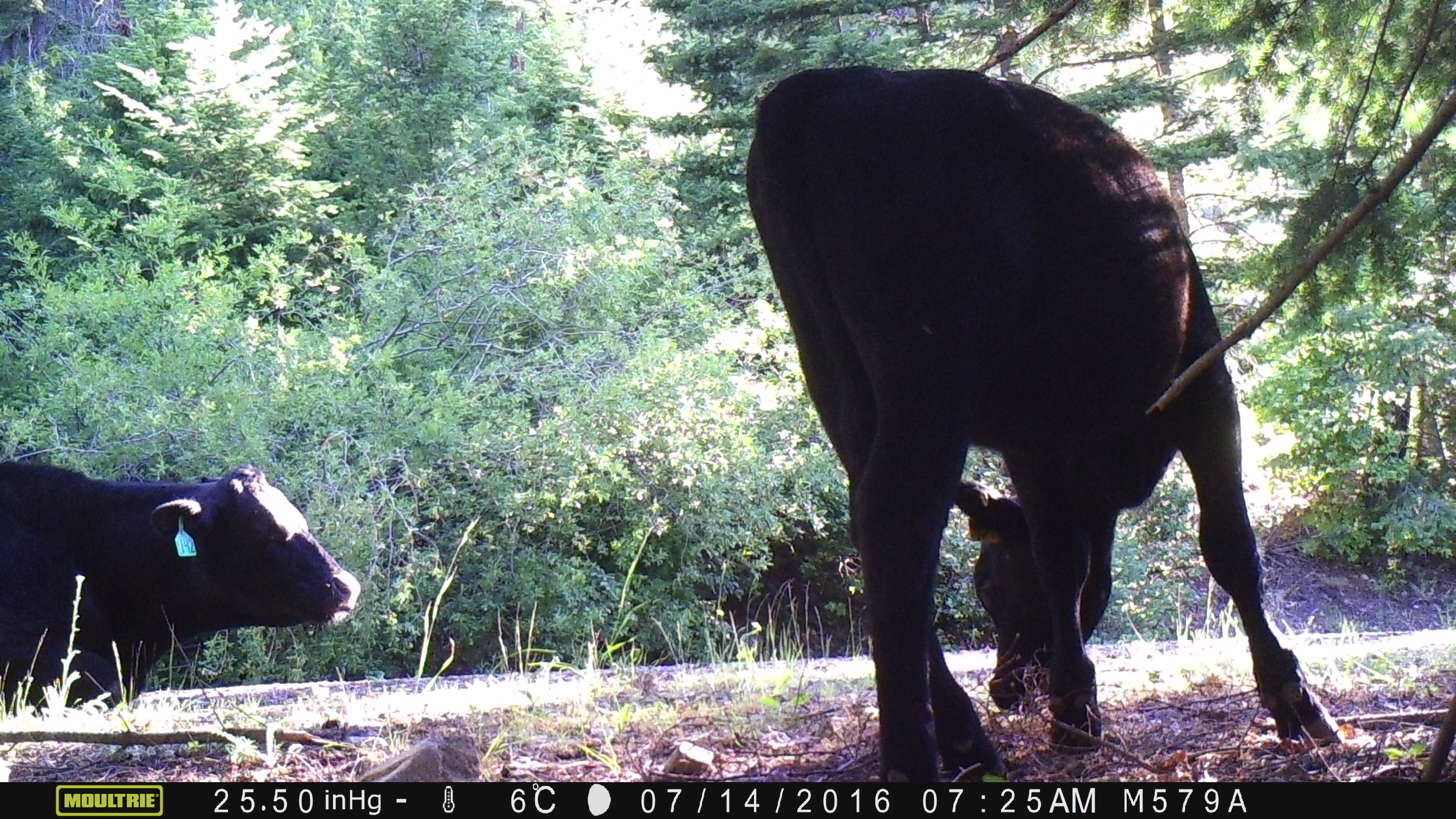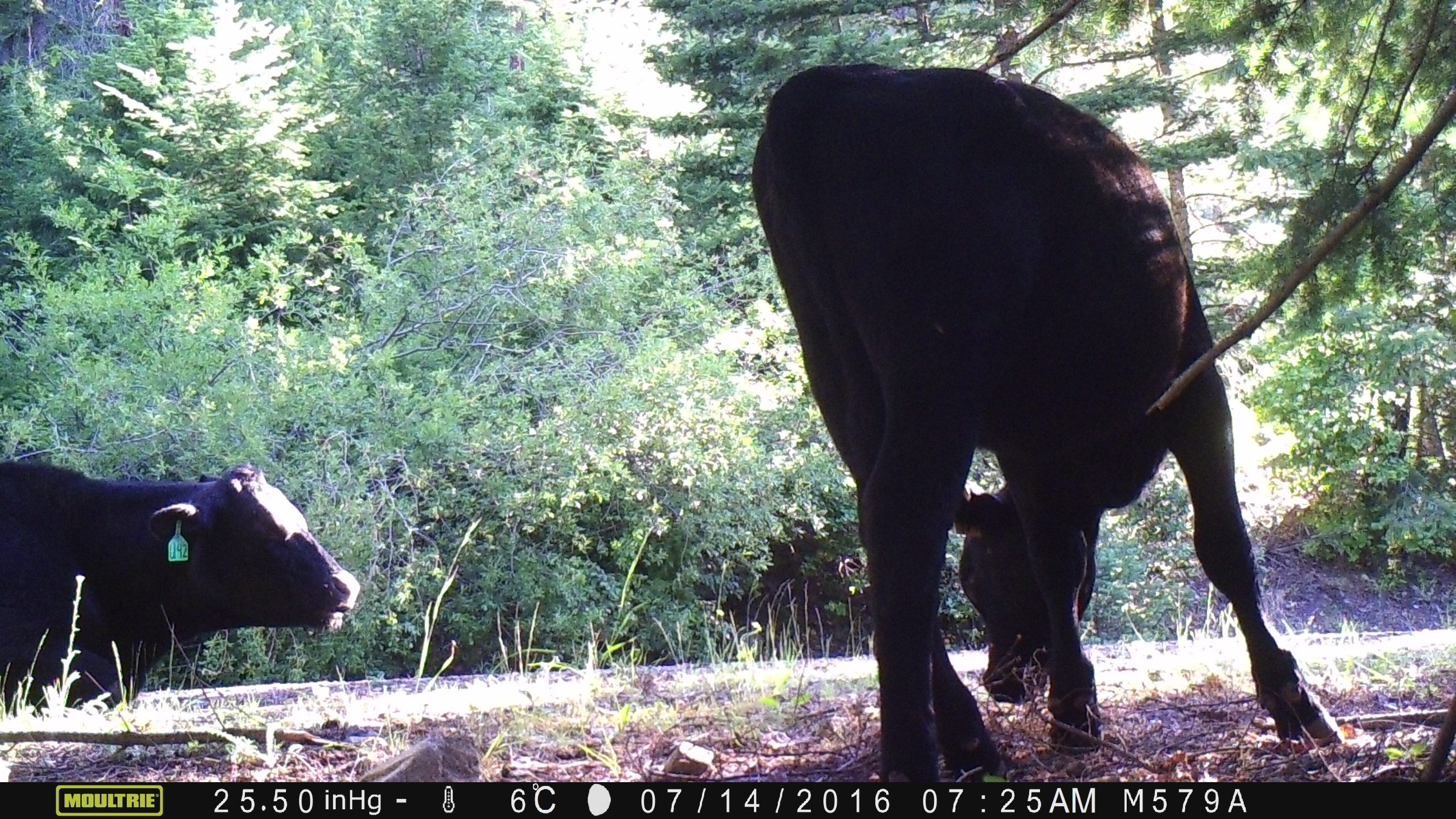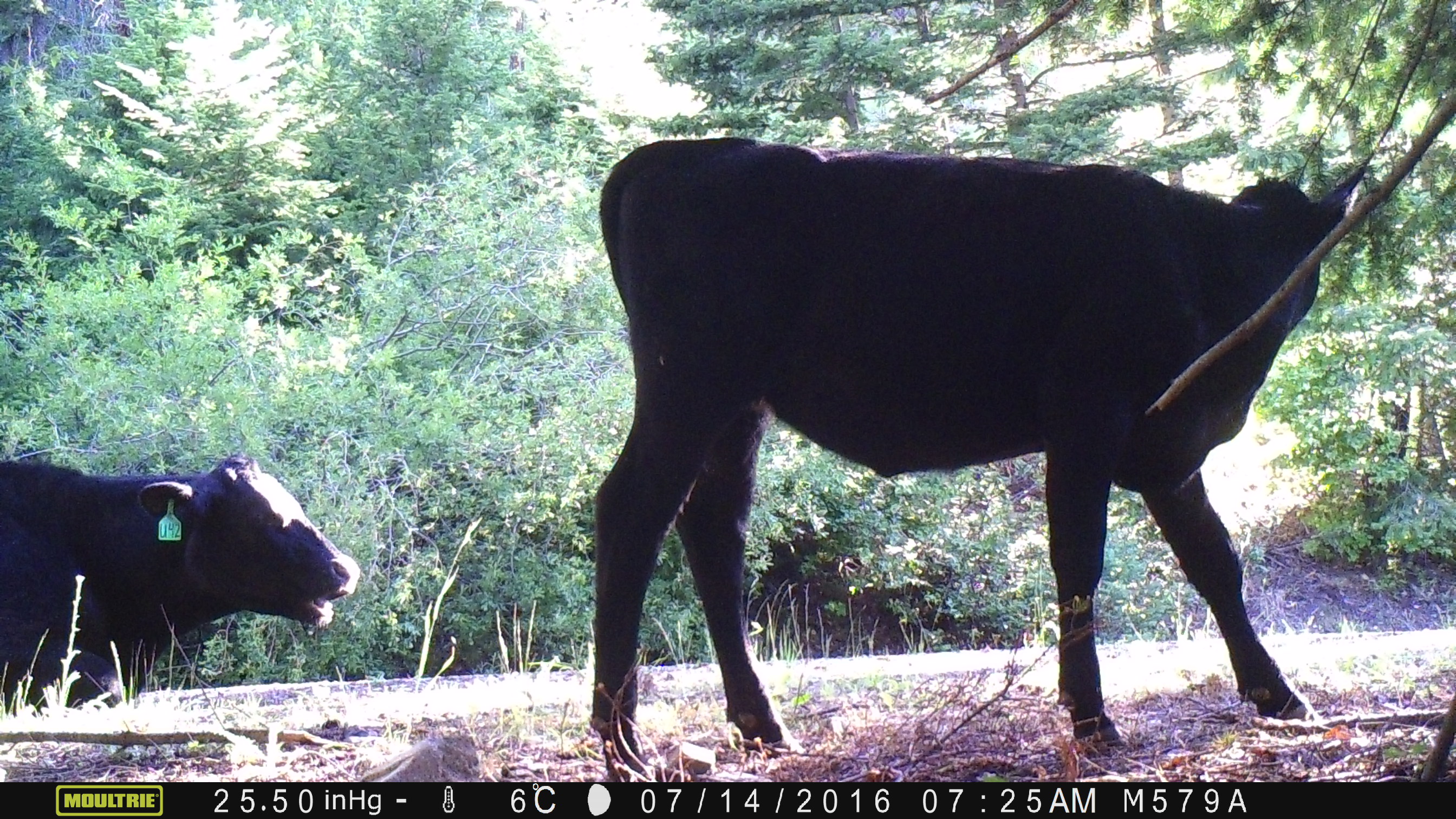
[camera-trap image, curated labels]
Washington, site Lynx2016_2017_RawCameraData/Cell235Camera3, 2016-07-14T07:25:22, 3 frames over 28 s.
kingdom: Animalia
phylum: Chordata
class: Mammalia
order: Artiodactyla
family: Bovidae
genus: Bos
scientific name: Bos taurus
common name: domestic cattle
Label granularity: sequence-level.